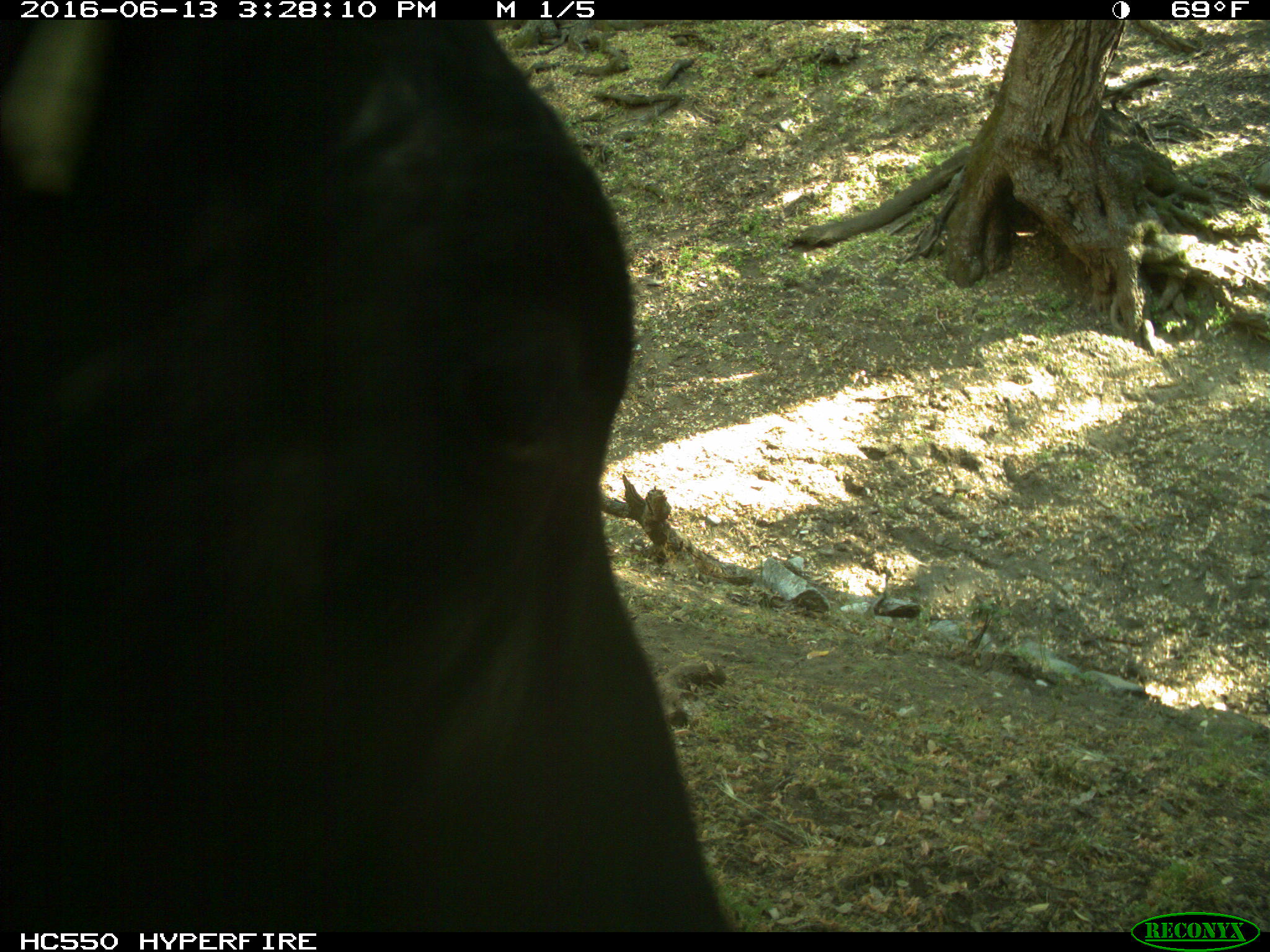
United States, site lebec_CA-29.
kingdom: Animalia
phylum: Chordata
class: Mammalia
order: Artiodactyla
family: Bovidae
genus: Bos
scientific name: Bos taurus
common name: domestic cow